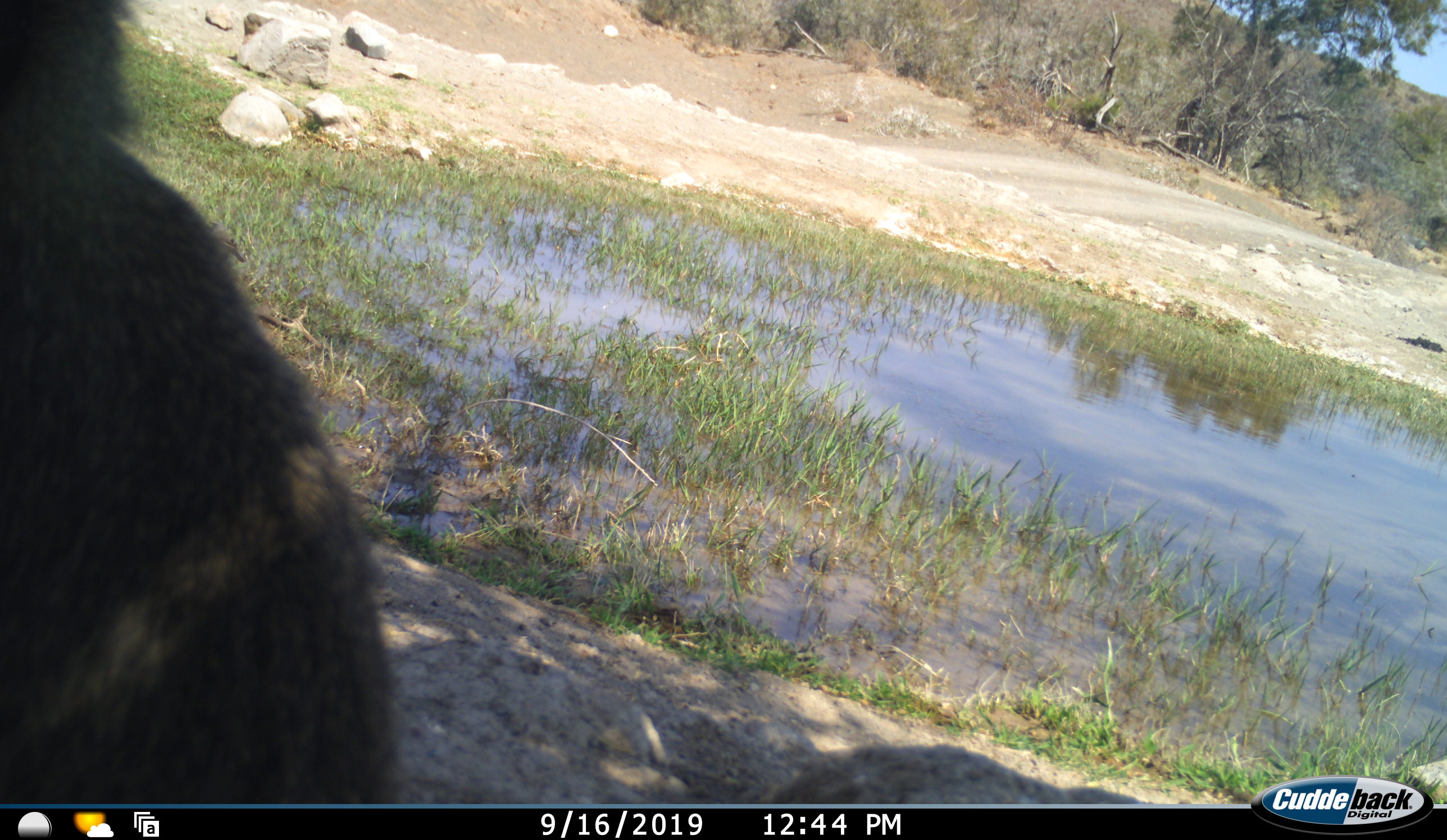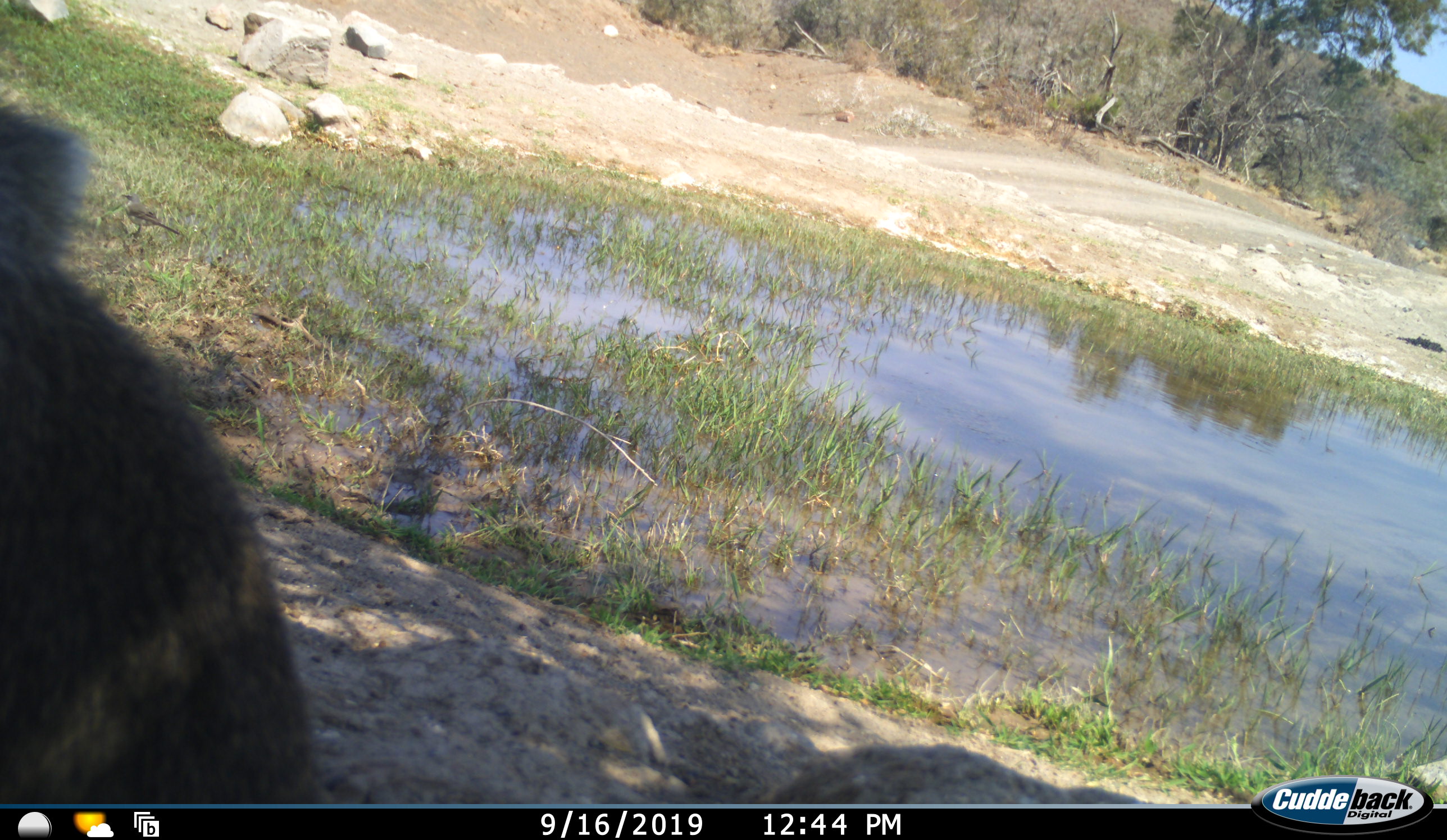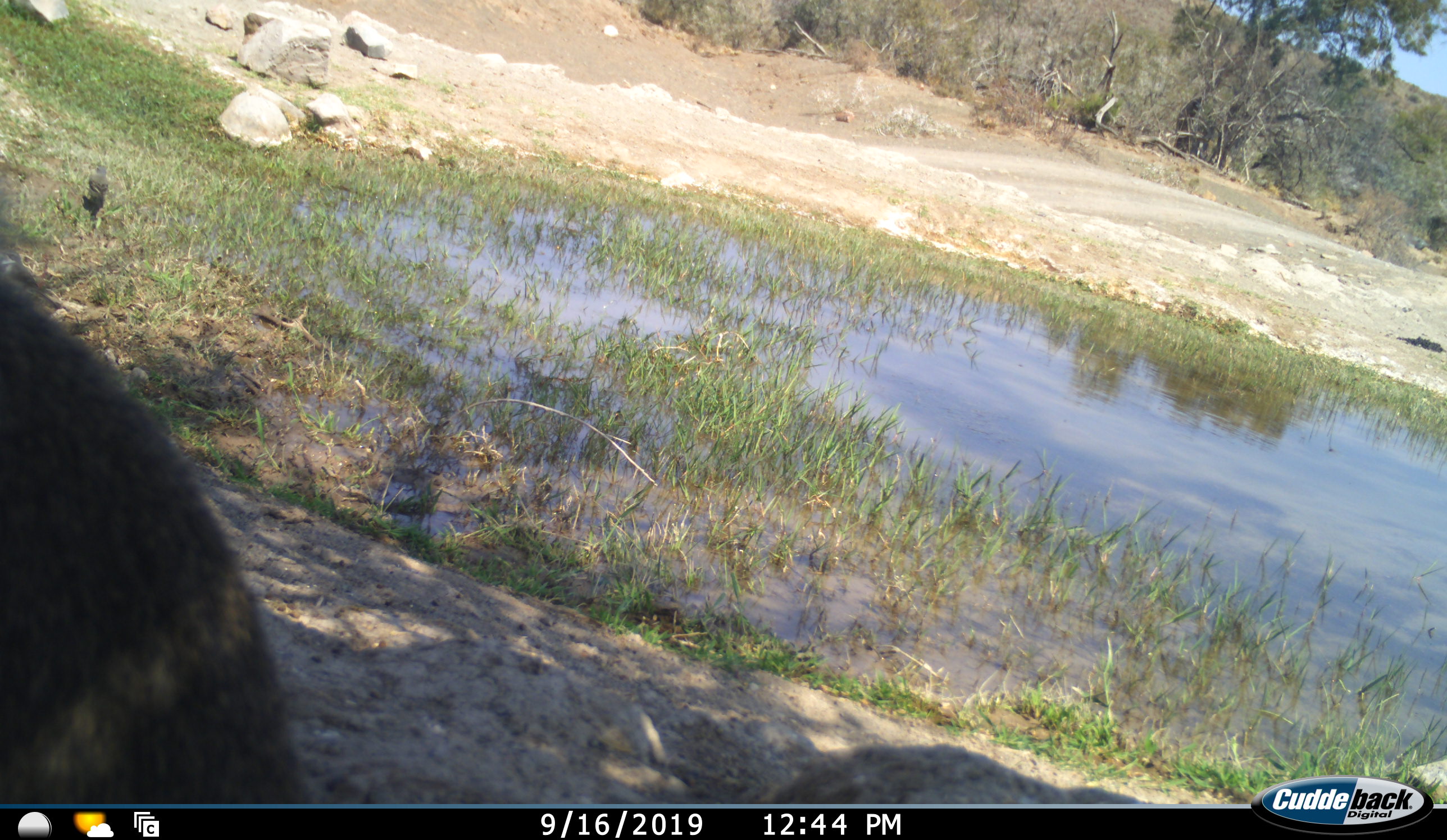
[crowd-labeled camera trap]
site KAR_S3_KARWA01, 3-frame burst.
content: unidentified animal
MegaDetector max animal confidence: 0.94